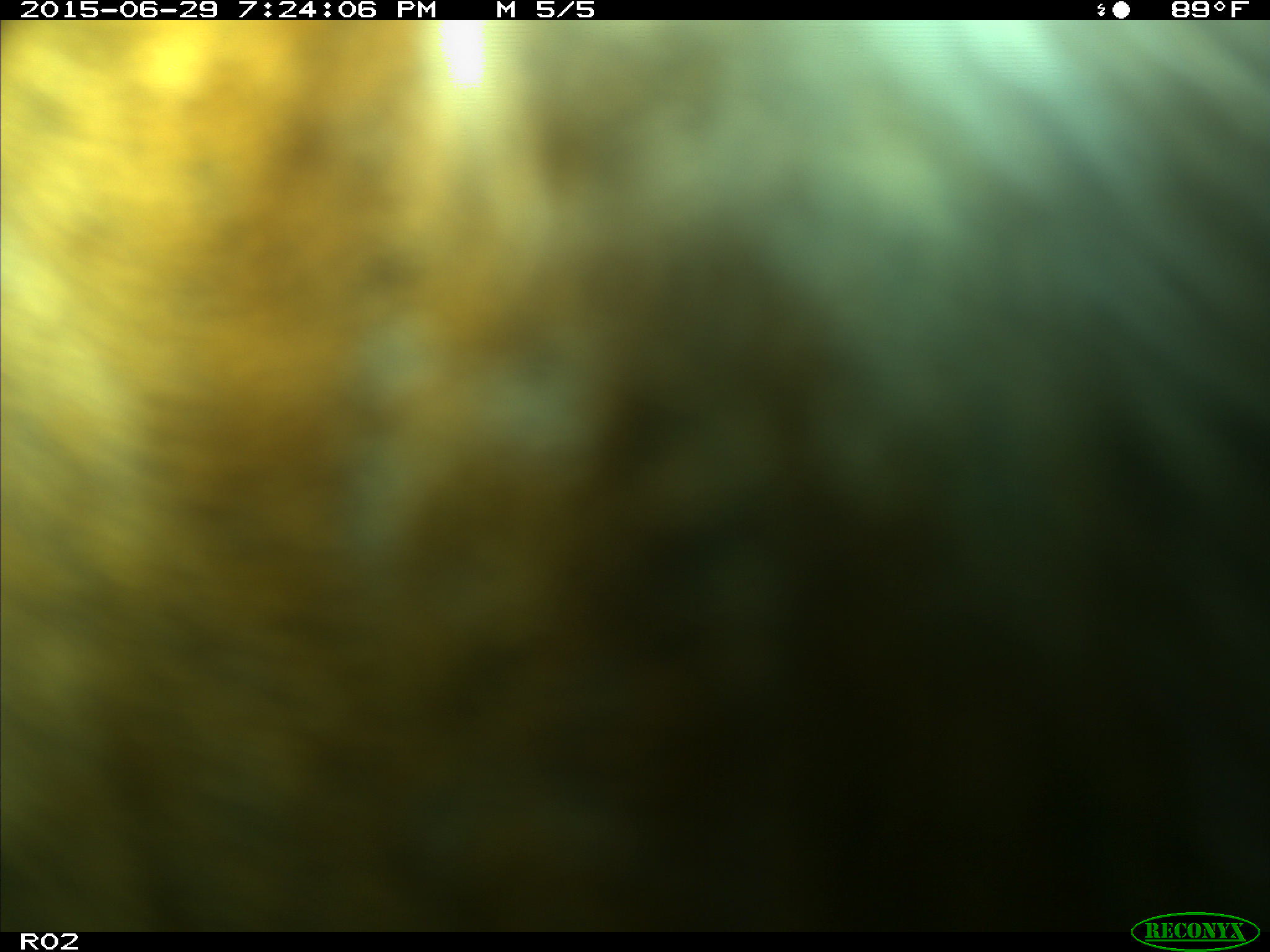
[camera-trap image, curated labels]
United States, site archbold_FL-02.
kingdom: Animalia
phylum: Chordata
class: Mammalia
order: Artiodactyla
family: Bovidae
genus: Bos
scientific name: Bos taurus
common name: domestic cow